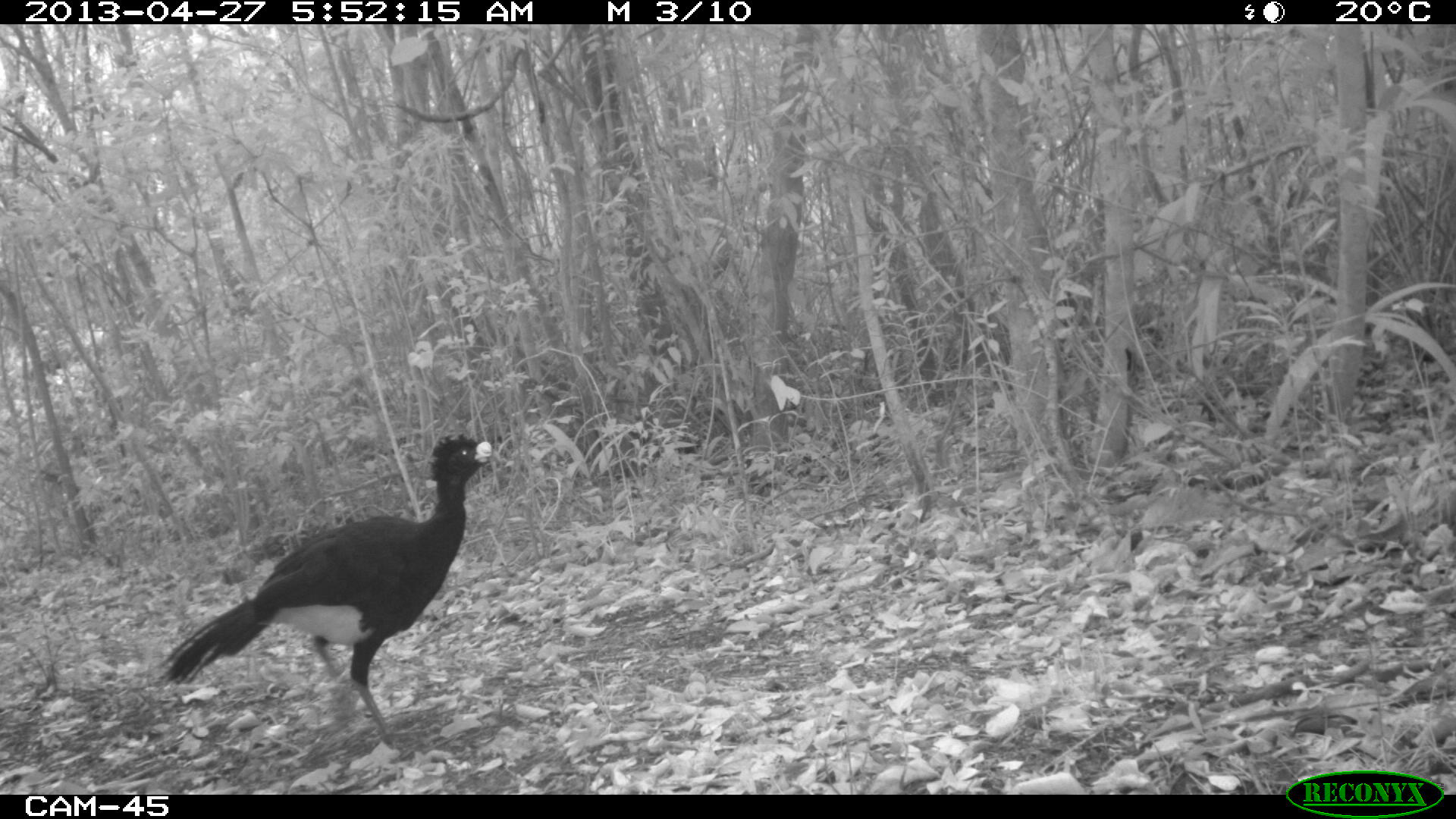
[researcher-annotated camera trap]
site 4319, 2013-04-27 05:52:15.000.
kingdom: Animalia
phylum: Chordata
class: Aves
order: Galliformes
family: Cracidae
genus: Crax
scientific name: Crax rubra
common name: great curassow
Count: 1.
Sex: male.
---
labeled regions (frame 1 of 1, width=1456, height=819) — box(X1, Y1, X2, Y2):
crax rubra: box(150, 432, 498, 754)